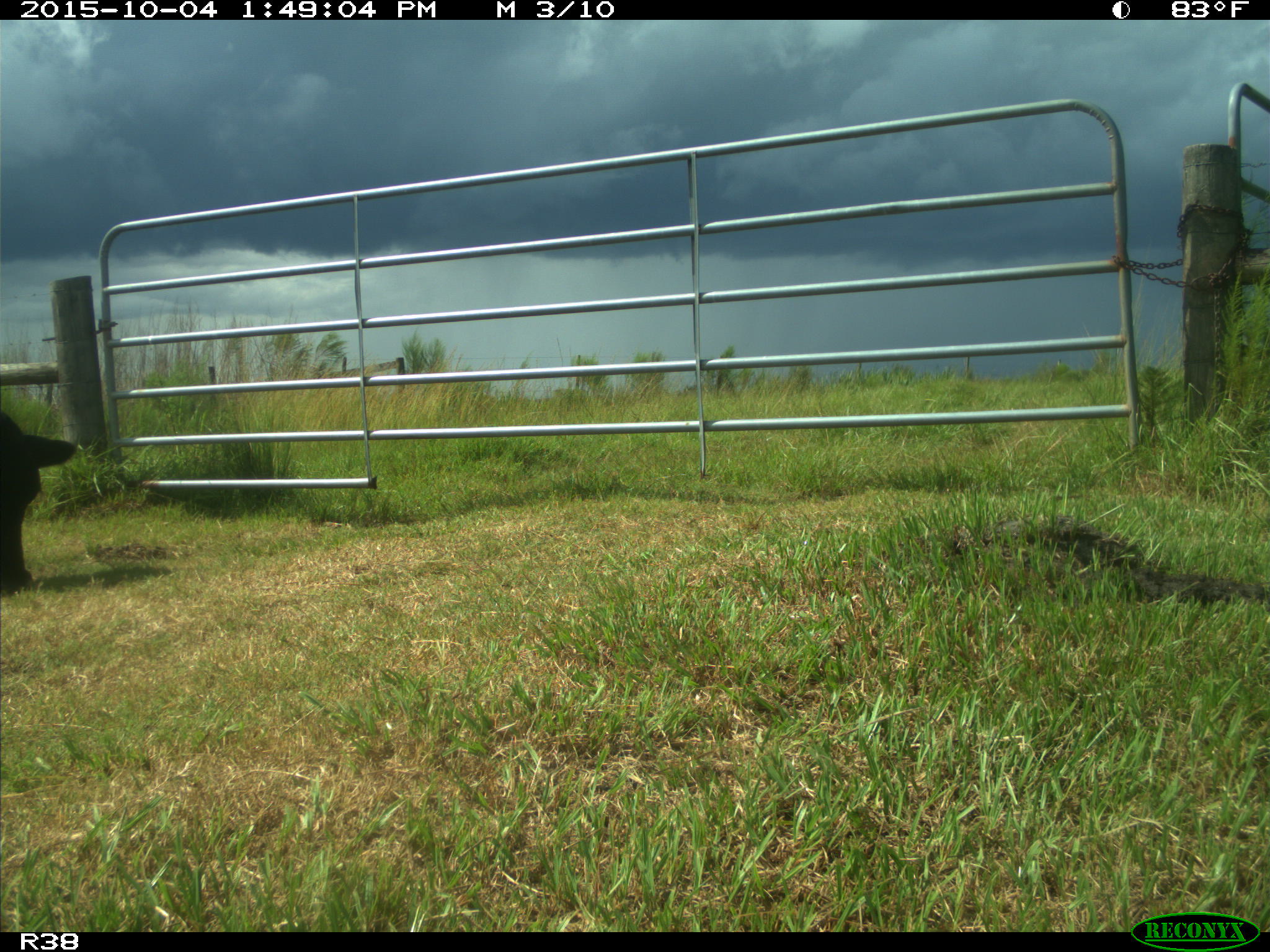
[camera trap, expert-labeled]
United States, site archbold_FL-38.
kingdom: Animalia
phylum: Chordata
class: Mammalia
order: Artiodactyla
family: Bovidae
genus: Bos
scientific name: Bos taurus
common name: domestic cow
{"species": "Bos taurus (domestic cow)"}